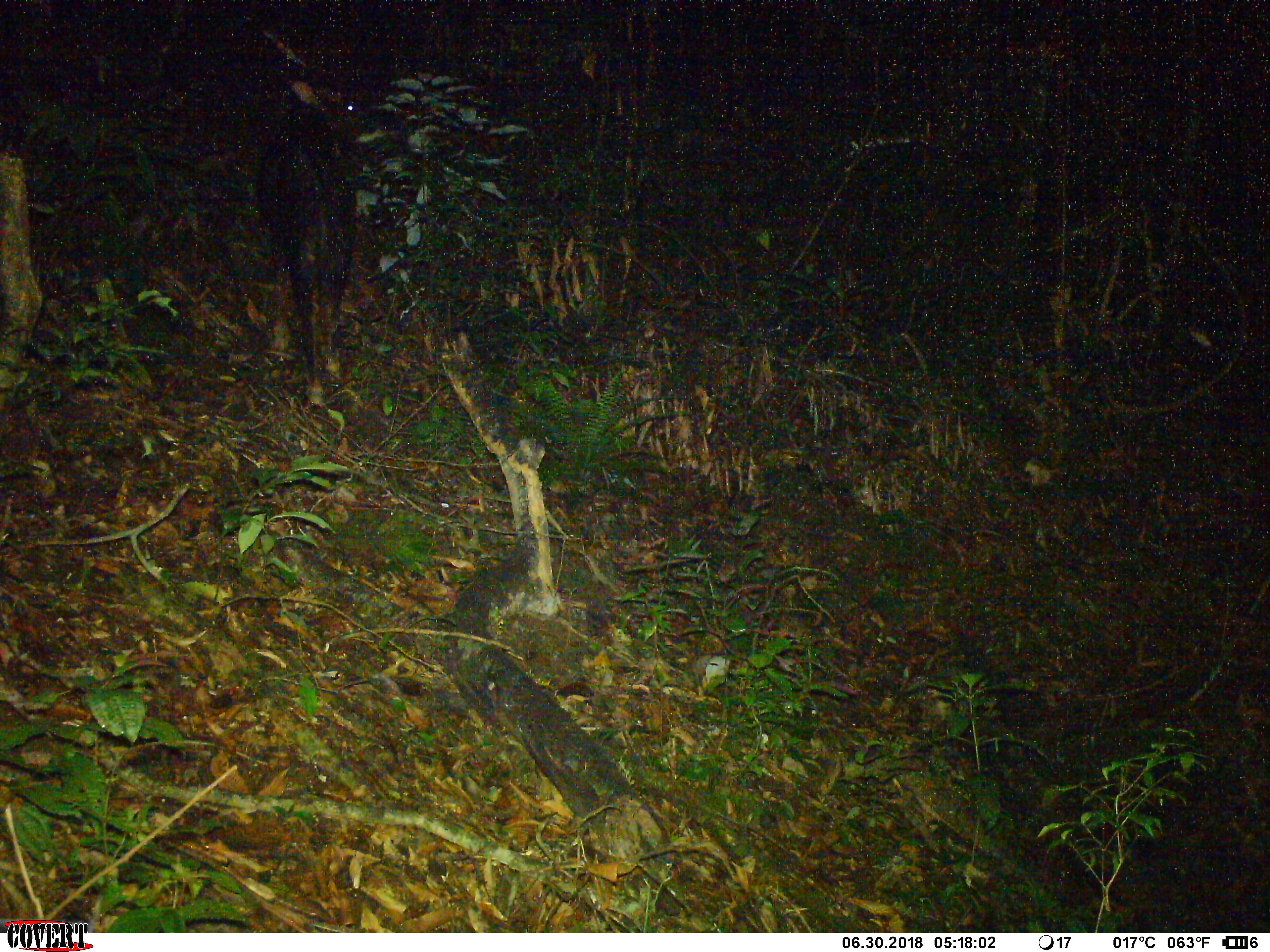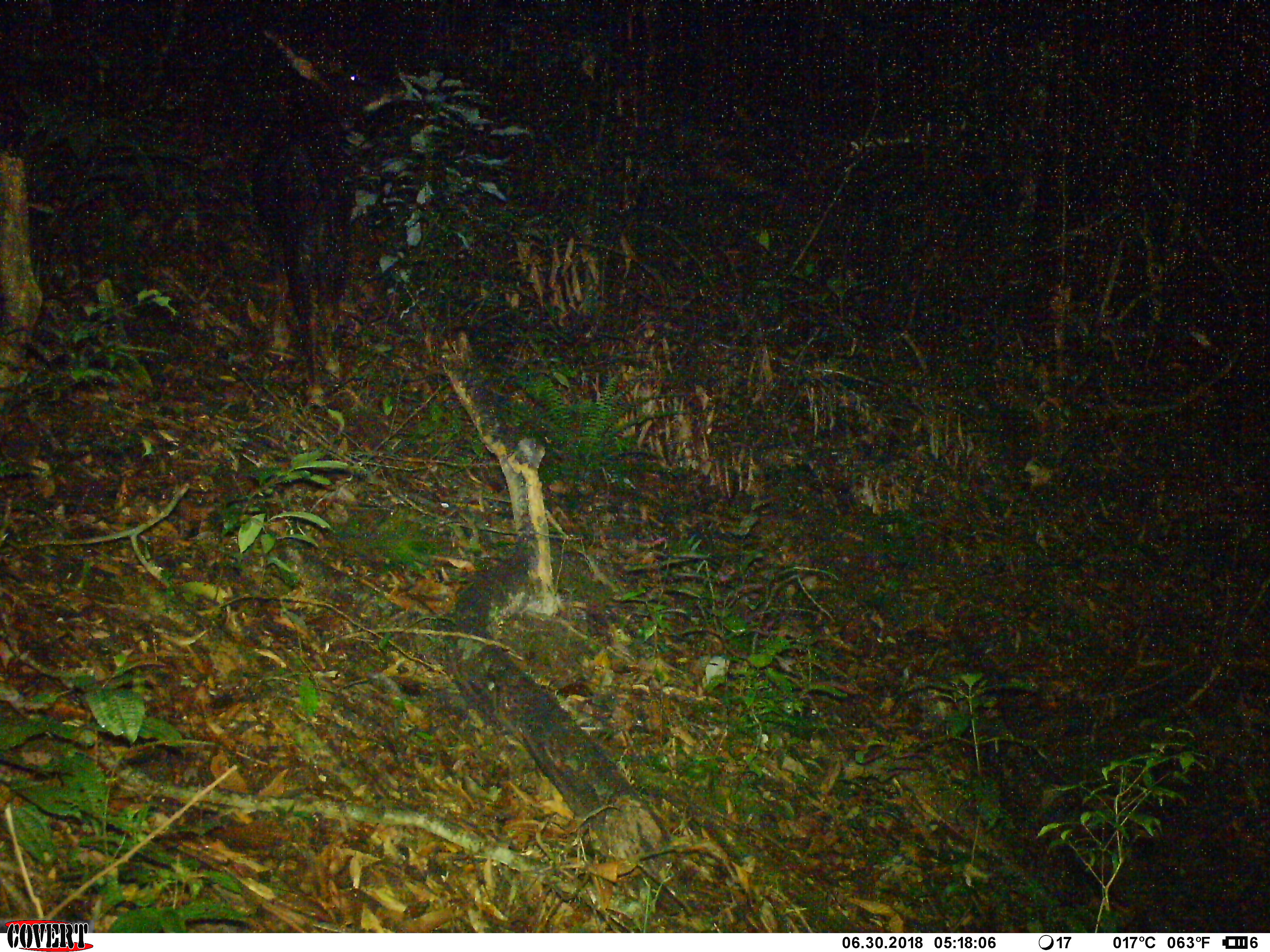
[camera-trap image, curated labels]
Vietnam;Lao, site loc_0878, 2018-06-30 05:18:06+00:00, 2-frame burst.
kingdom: Animalia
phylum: Chordata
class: Mammalia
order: Artiodactyla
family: Bovidae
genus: Capricornis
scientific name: Capricornis sumatraensis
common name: chinese serow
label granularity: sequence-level